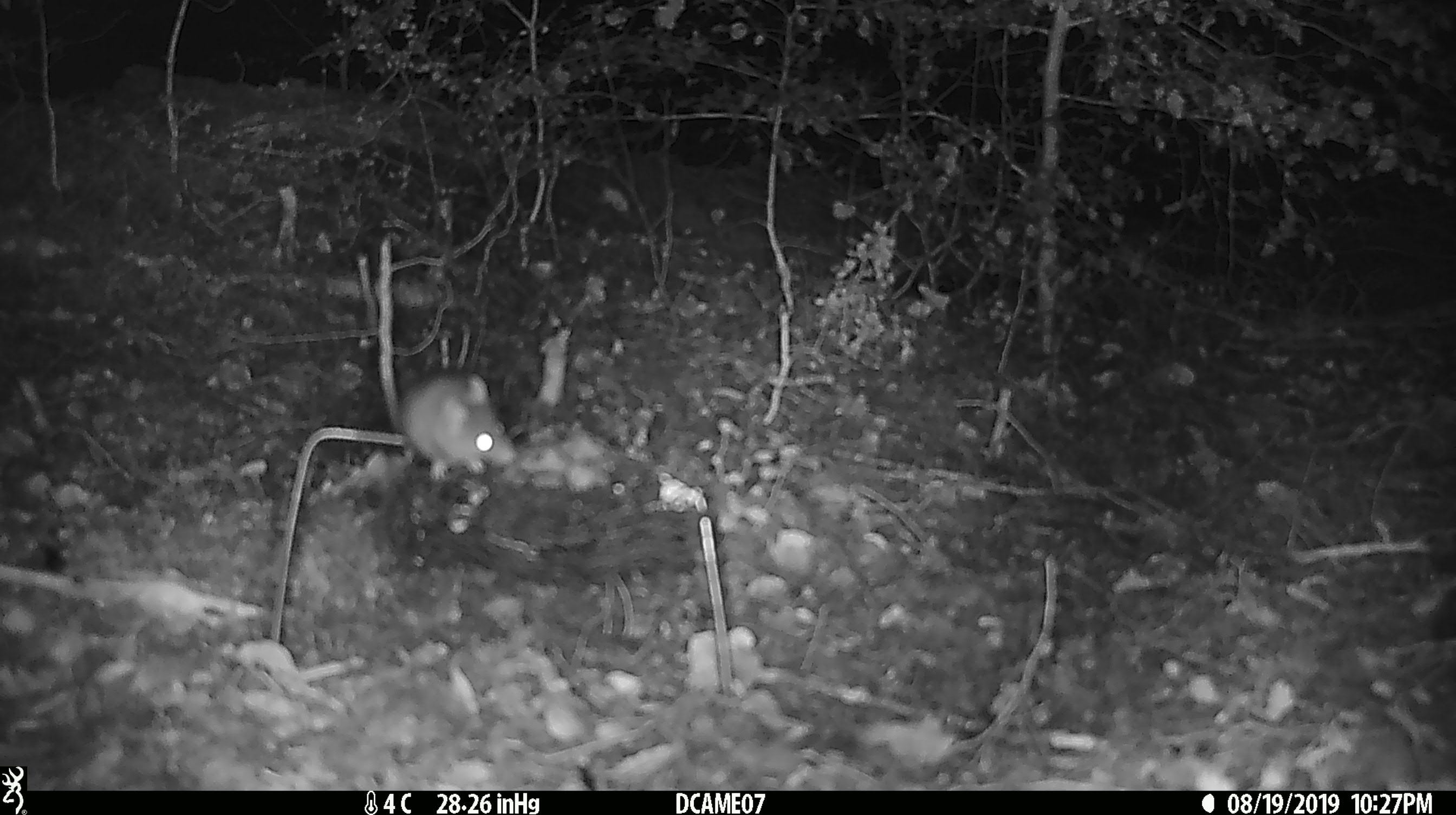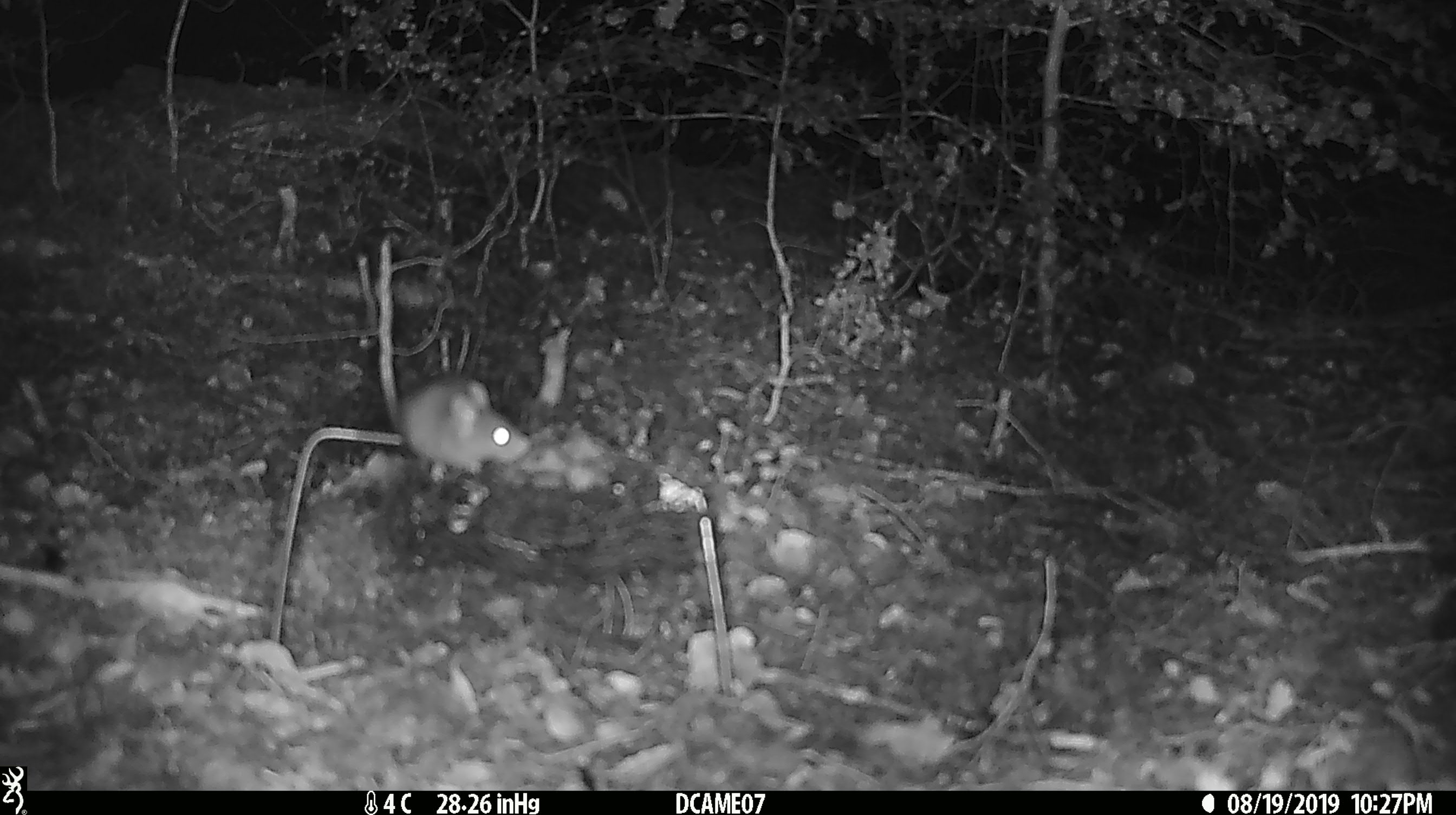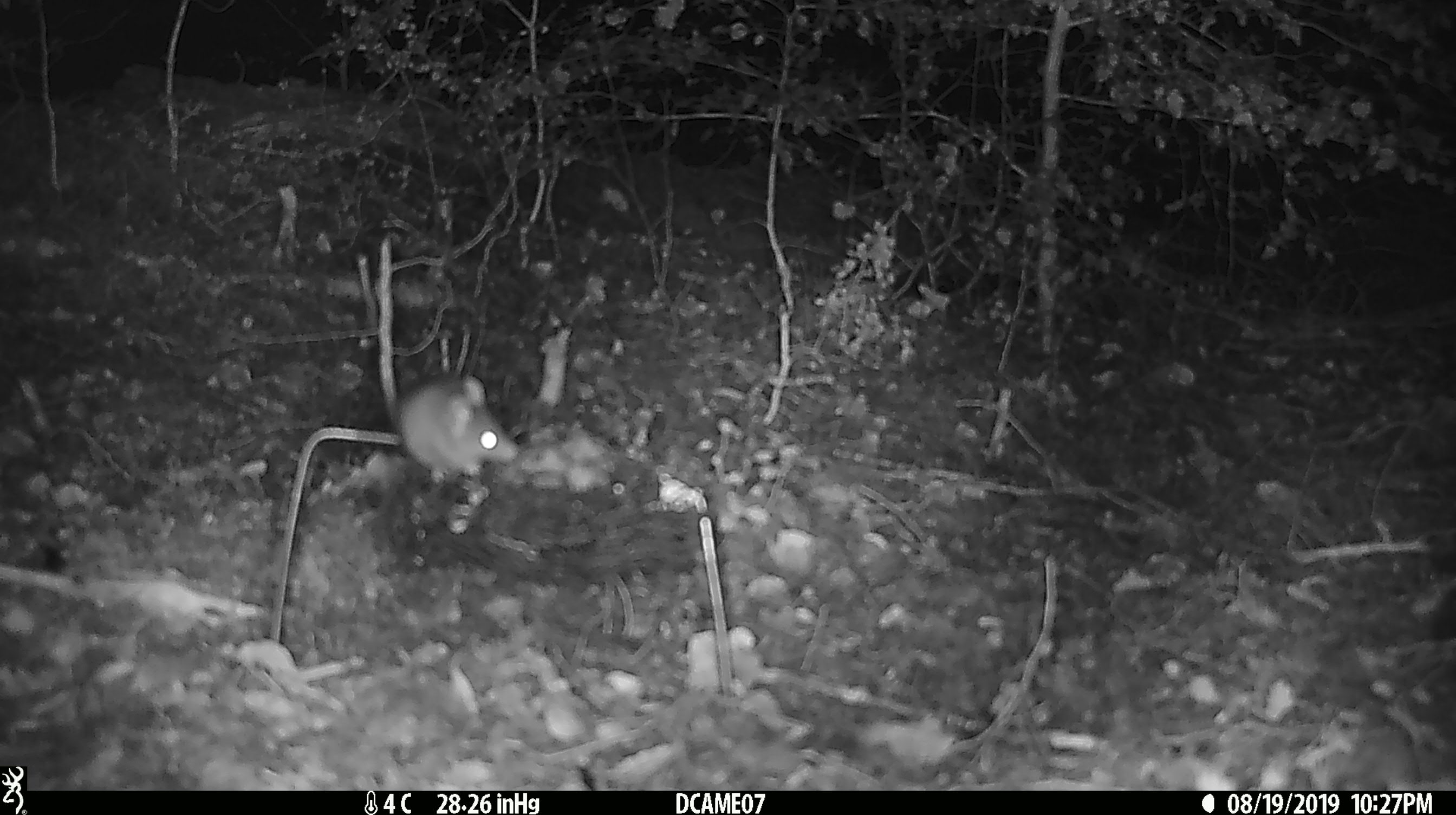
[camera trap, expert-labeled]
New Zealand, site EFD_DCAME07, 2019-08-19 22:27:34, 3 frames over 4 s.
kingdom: Animalia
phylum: Chordata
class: Mammalia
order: Rodentia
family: Muridae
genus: Mus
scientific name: Mus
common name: mouse